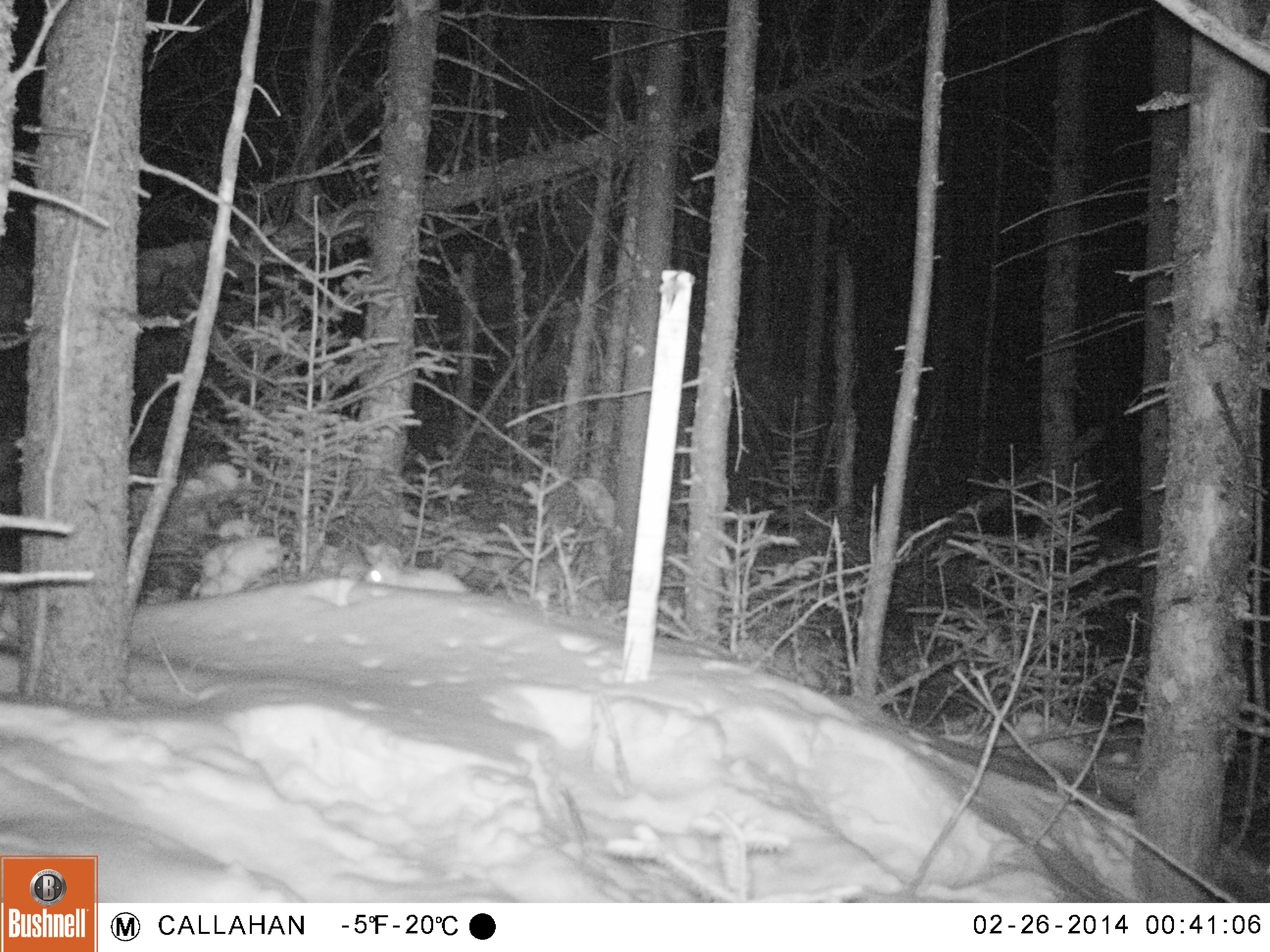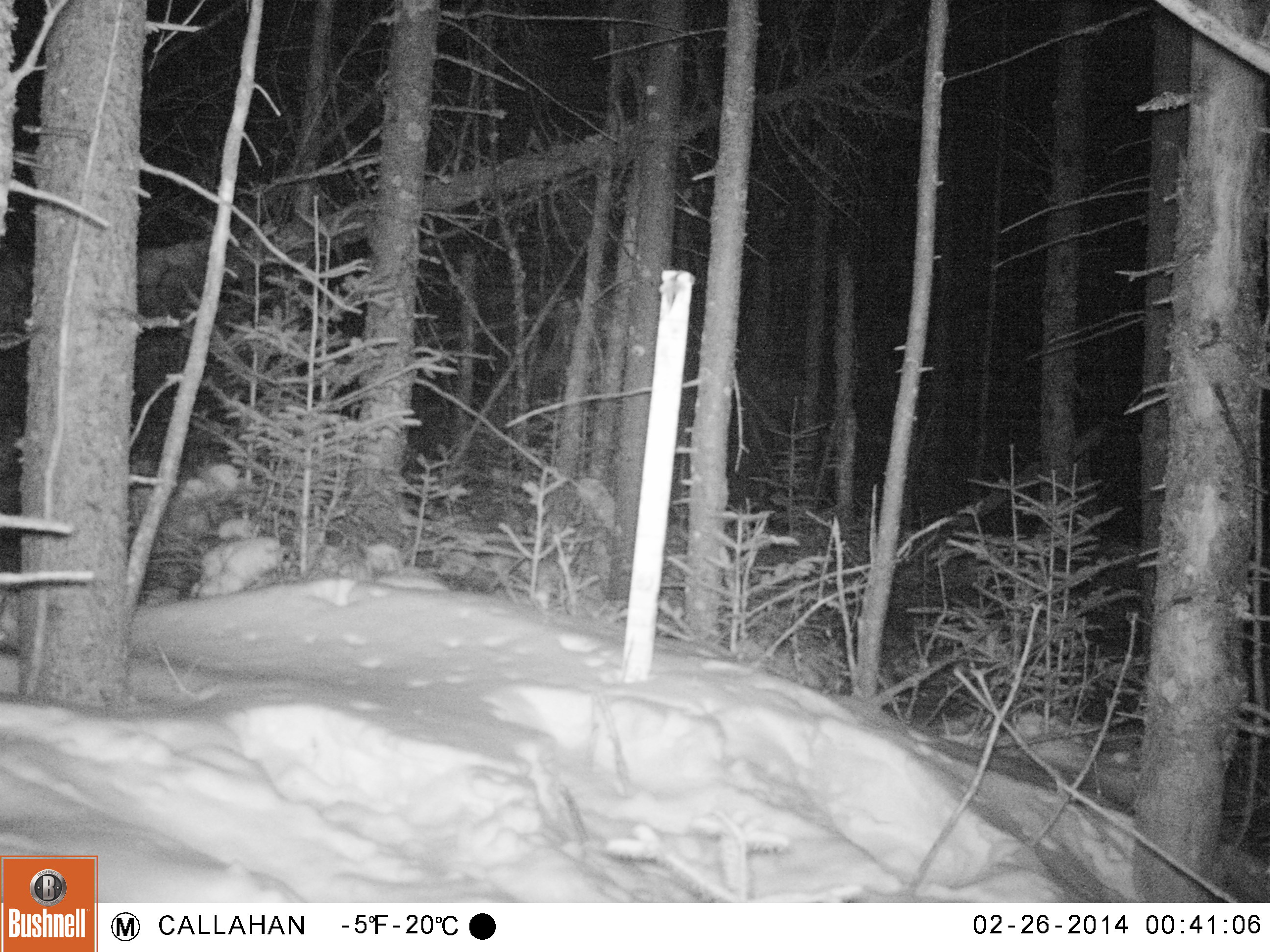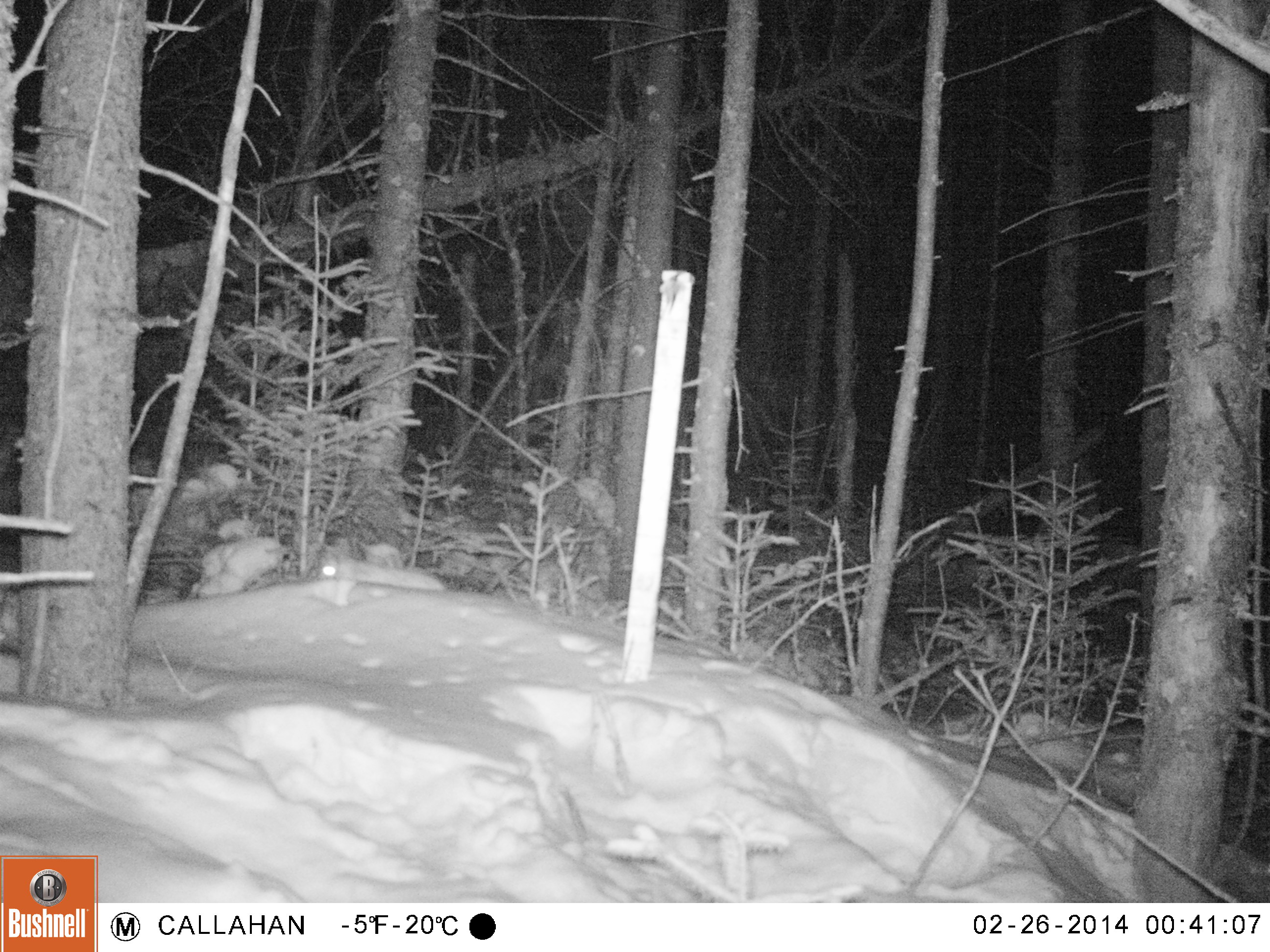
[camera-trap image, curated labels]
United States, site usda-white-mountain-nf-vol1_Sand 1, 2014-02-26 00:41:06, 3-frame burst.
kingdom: Animalia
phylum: Chordata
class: Mammalia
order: Lagomorpha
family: Leporidae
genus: Lepus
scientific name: Lepus americanus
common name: snowshoe hare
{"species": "snowshoe hare (Lepus americanus)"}